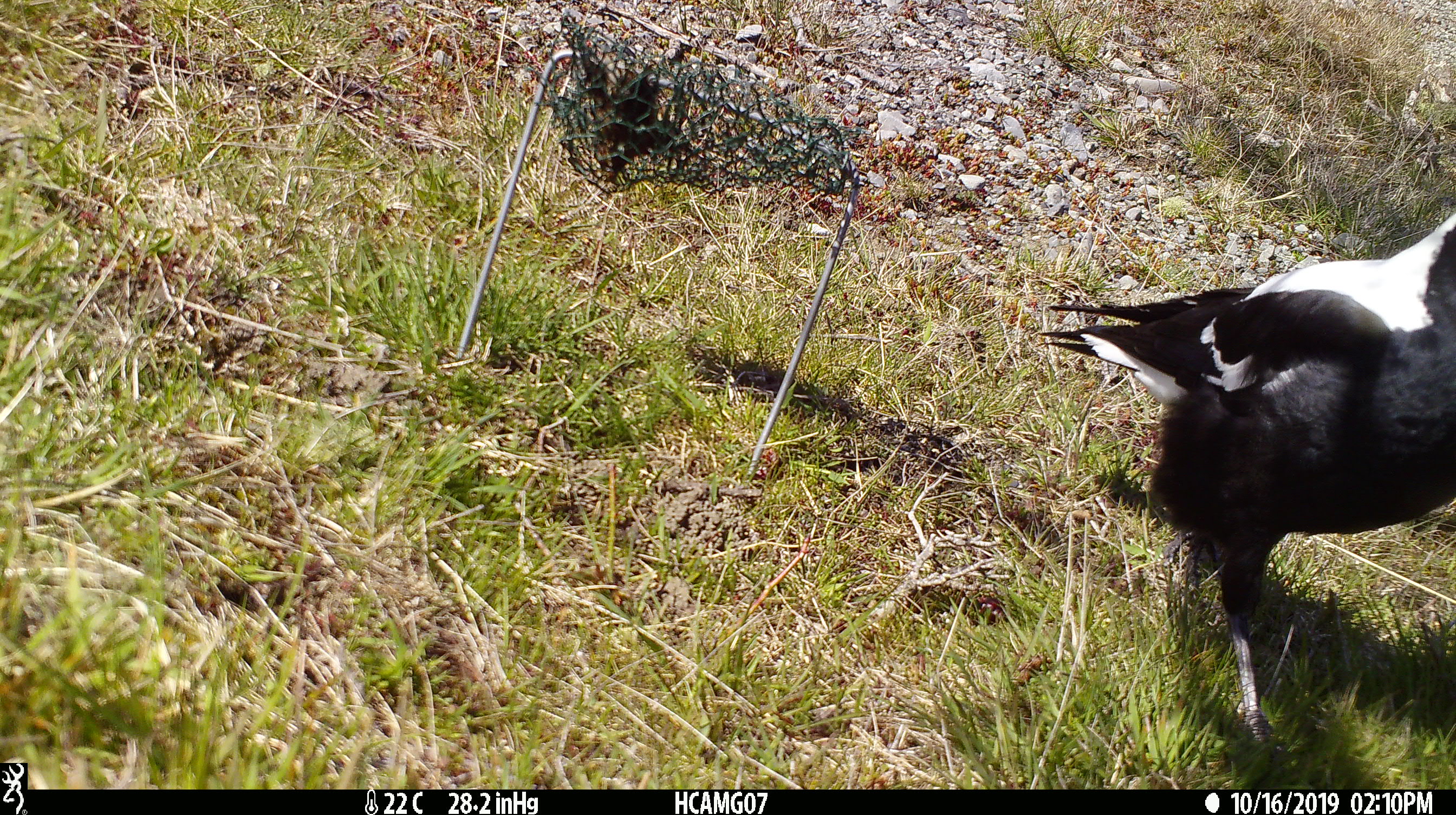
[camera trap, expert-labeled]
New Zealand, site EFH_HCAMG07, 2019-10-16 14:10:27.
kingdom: Animalia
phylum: Chordata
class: Aves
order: Passeriformes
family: Artamidae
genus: Gymnorhina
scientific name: Gymnorhina tibicen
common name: australian magpie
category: magpie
Magpie (australian magpie) (Gymnorhina tibicen).